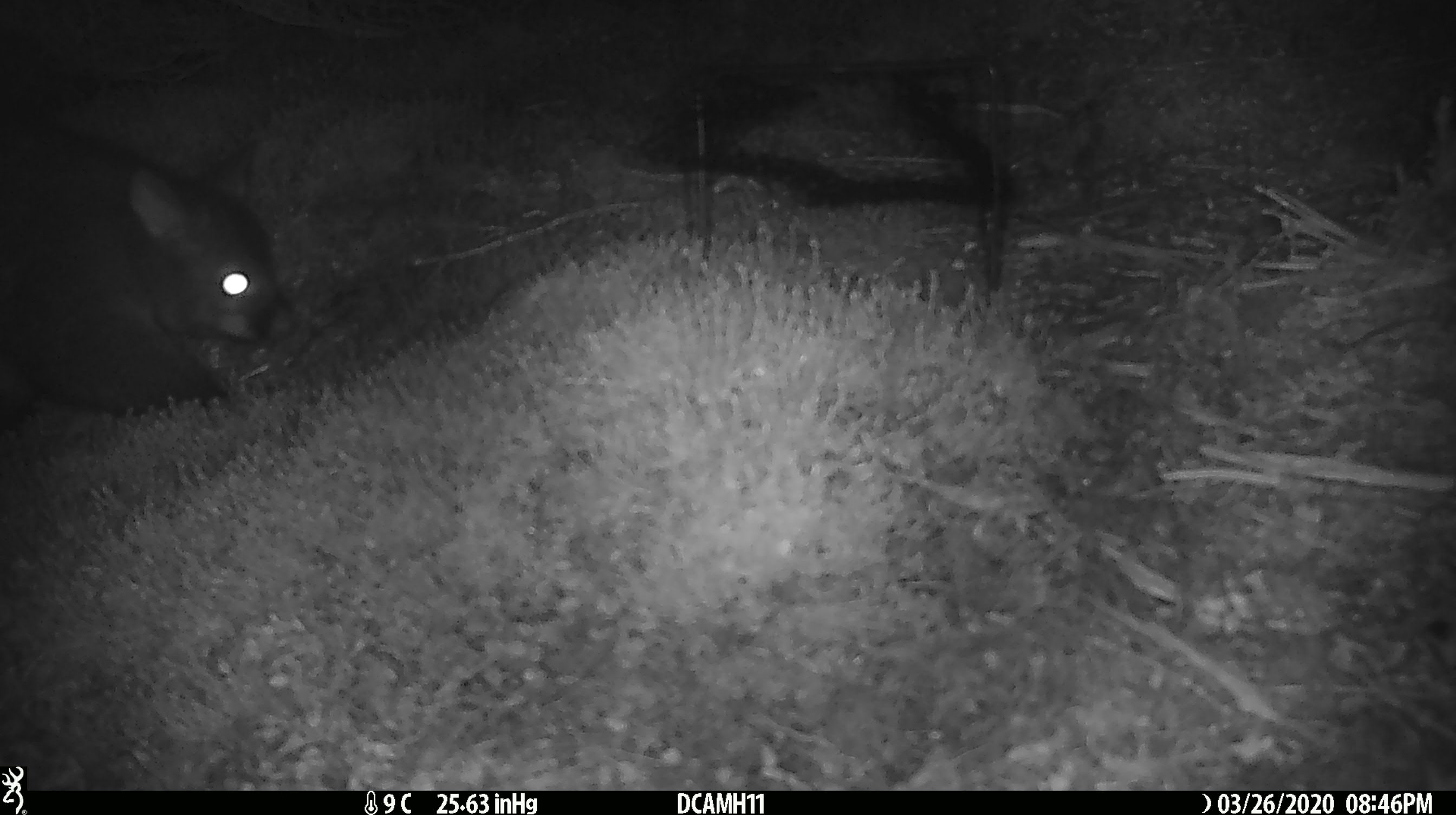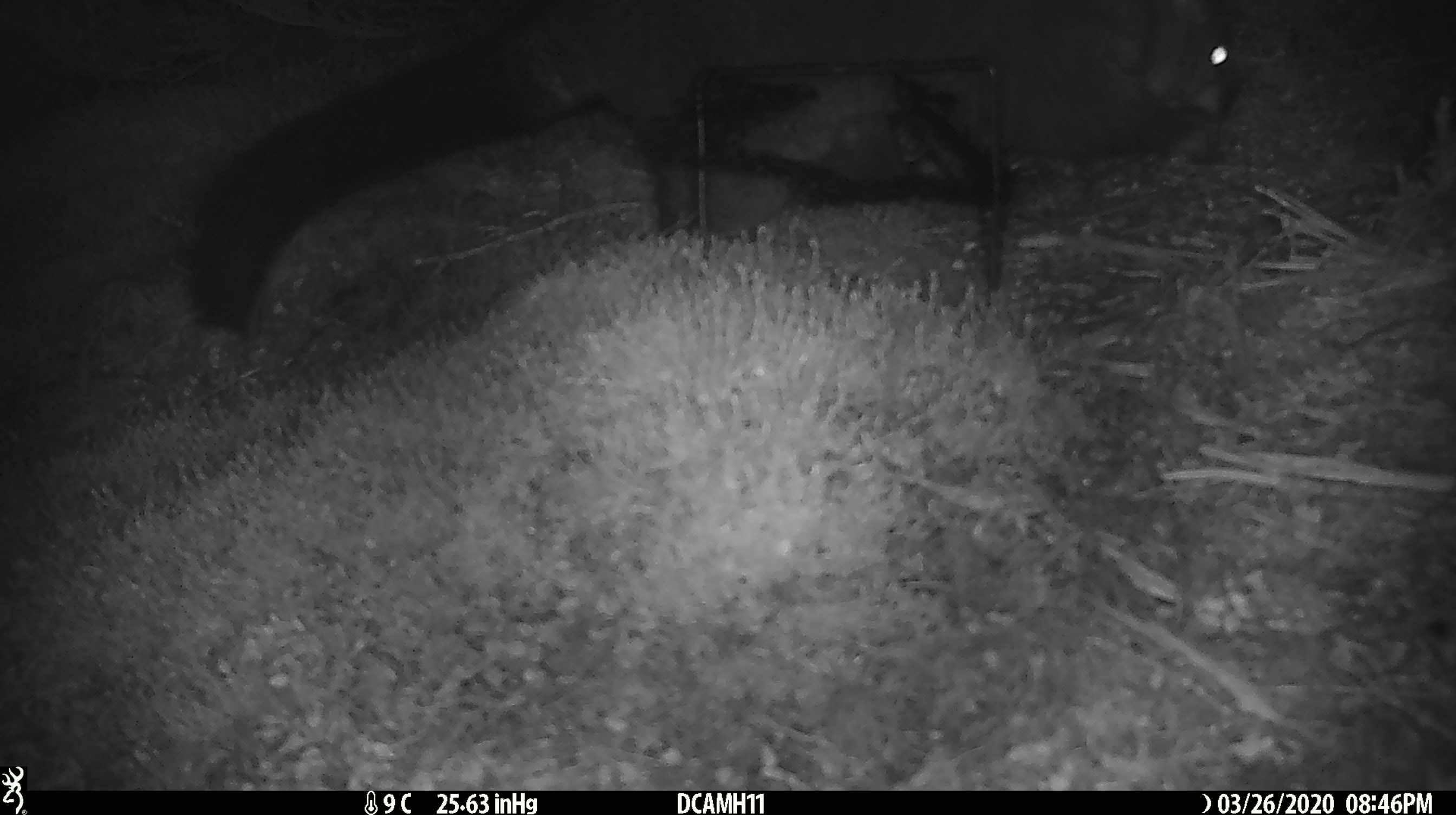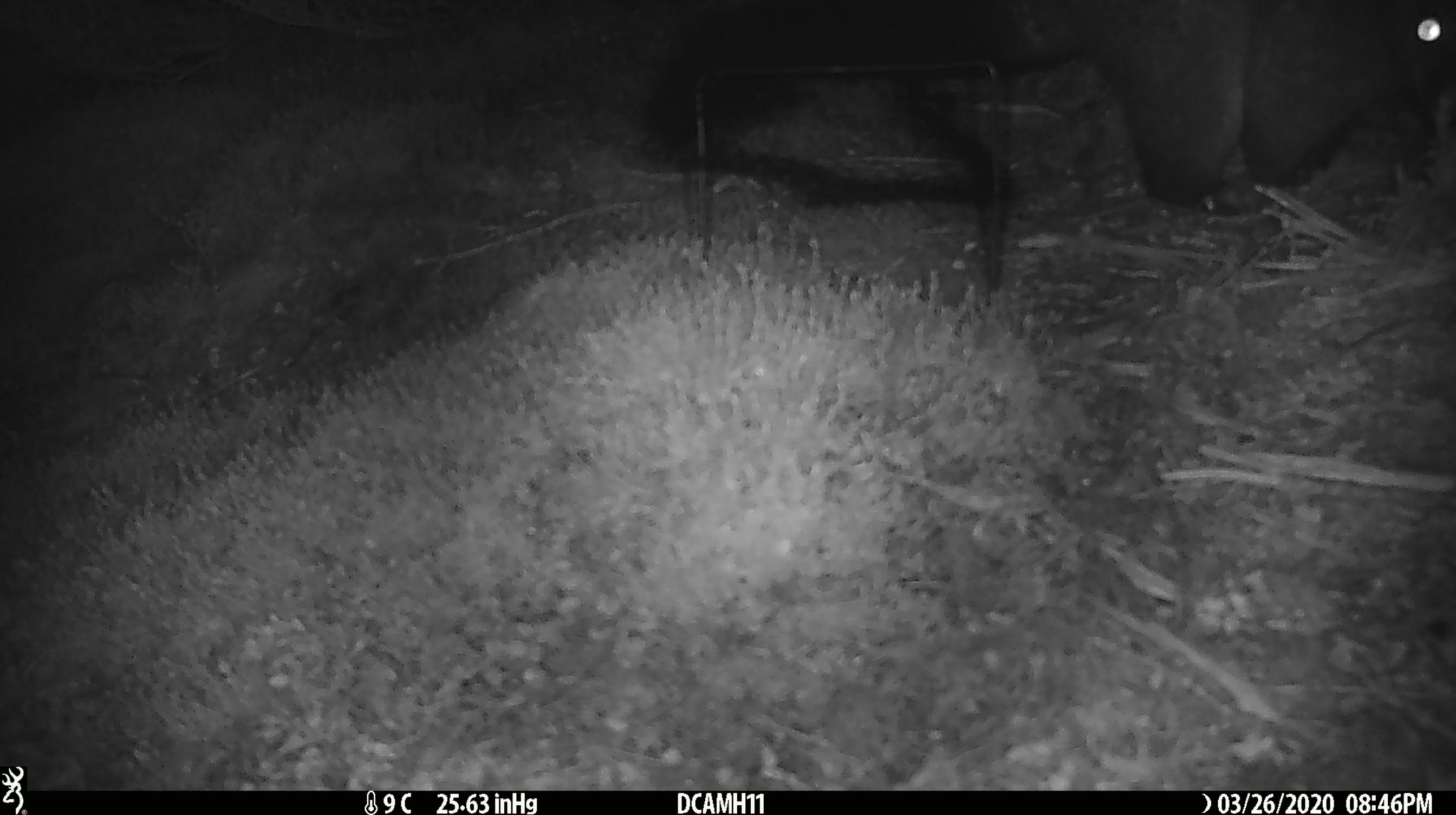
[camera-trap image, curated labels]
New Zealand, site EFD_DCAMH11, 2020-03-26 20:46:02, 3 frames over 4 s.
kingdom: Animalia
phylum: Chordata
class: Mammalia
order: Diprotodontia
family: Phalangeridae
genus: Trichosurus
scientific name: Trichosurus vulpecula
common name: common brushtail possum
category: possum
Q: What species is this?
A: Possum (common brushtail possum) (Trichosurus vulpecula).